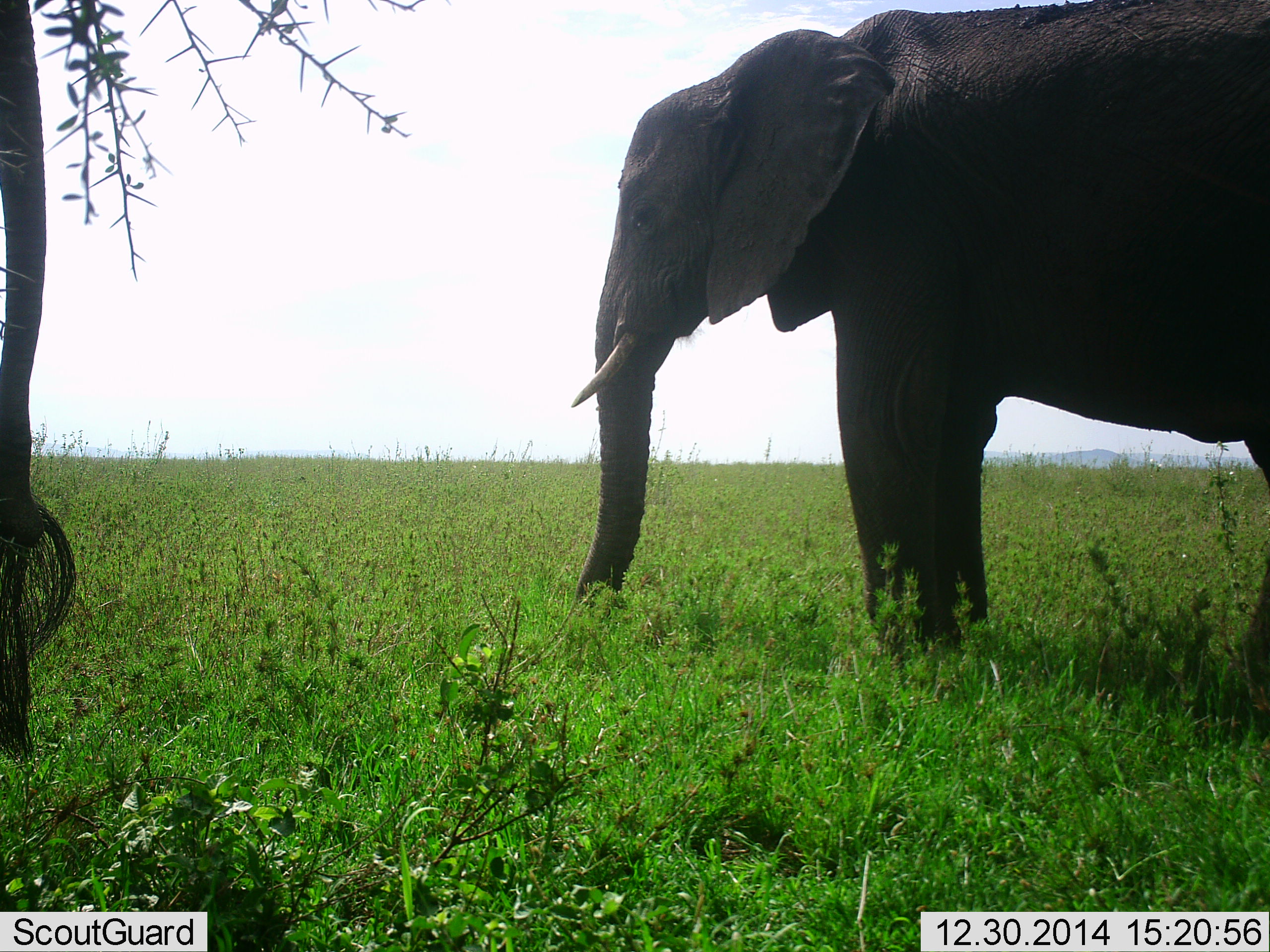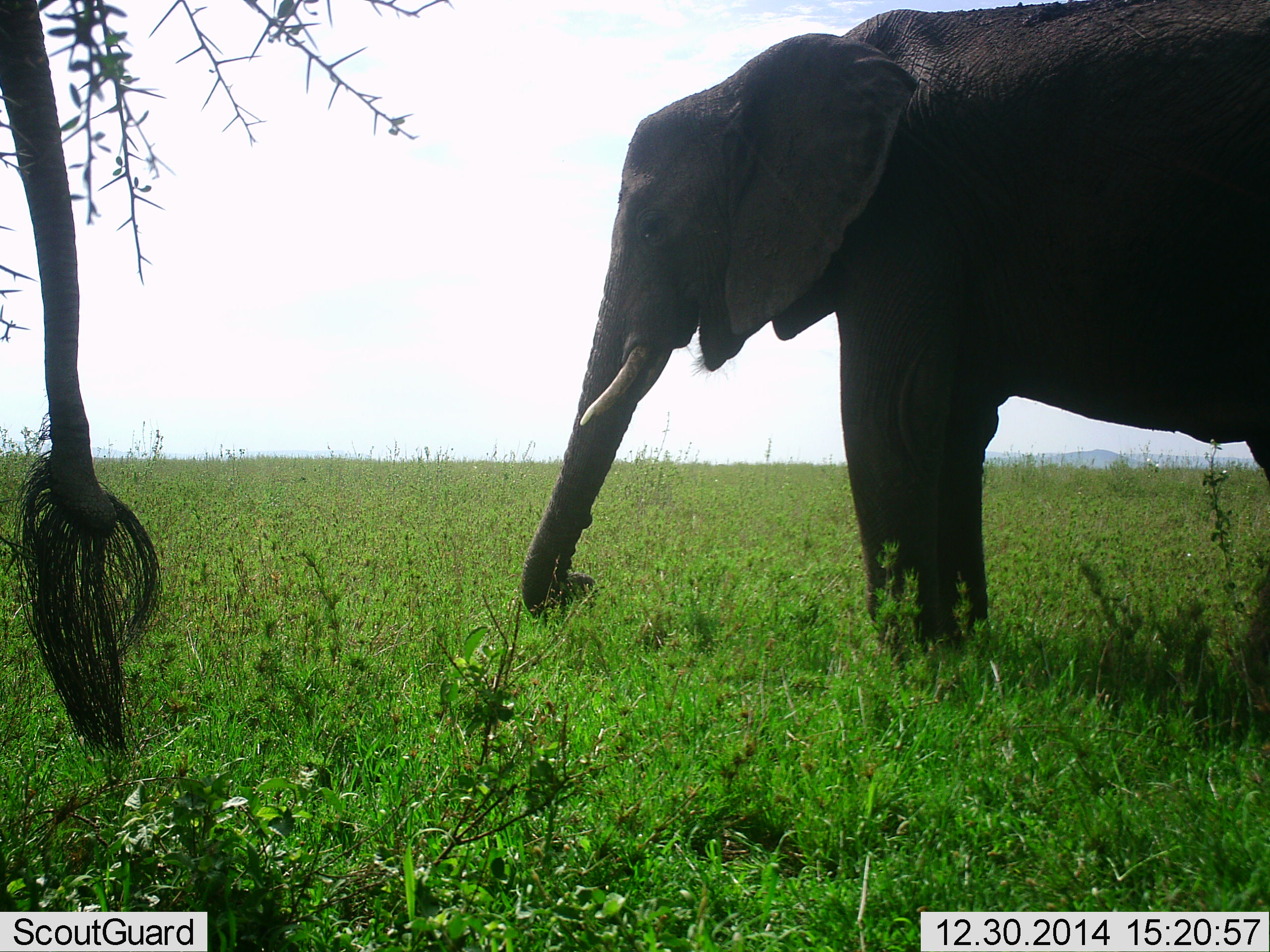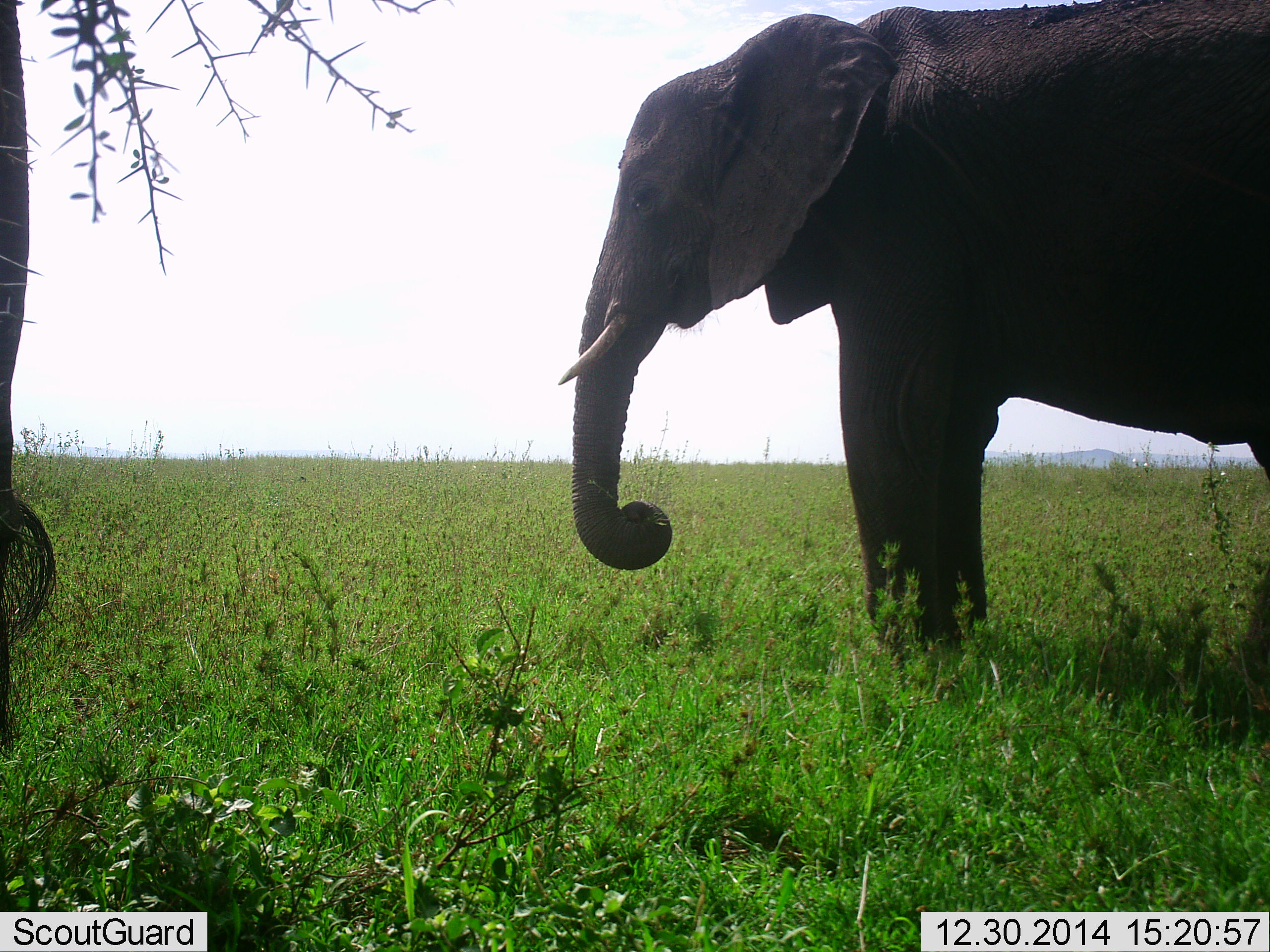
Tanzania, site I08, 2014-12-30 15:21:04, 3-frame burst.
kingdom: Animalia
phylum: Chordata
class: Mammalia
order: Proboscidea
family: Elephantidae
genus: Loxodonta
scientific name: Loxodonta africana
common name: african bush elephant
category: elephant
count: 2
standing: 80%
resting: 0%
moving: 0%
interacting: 0%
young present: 0%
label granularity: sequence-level